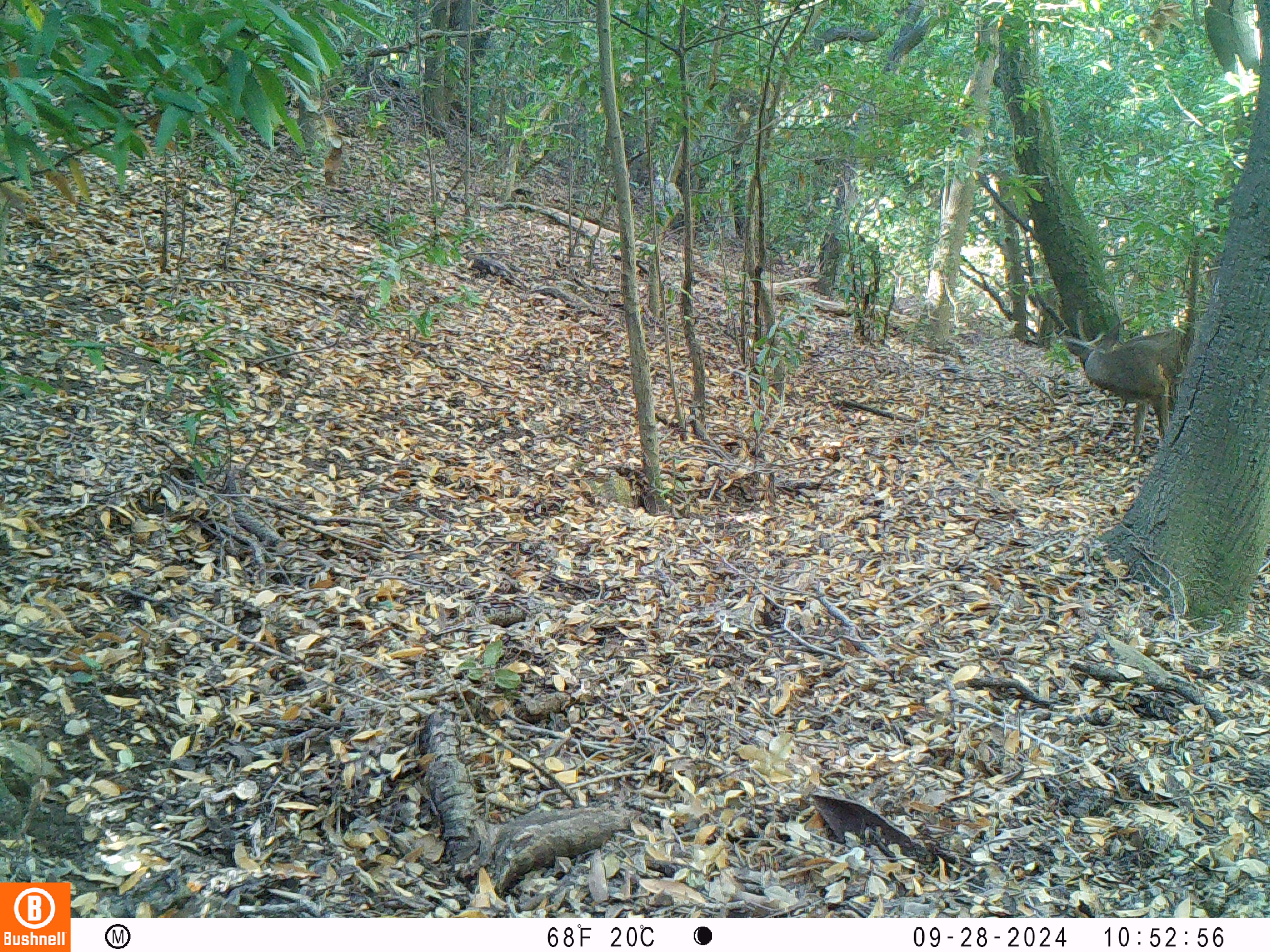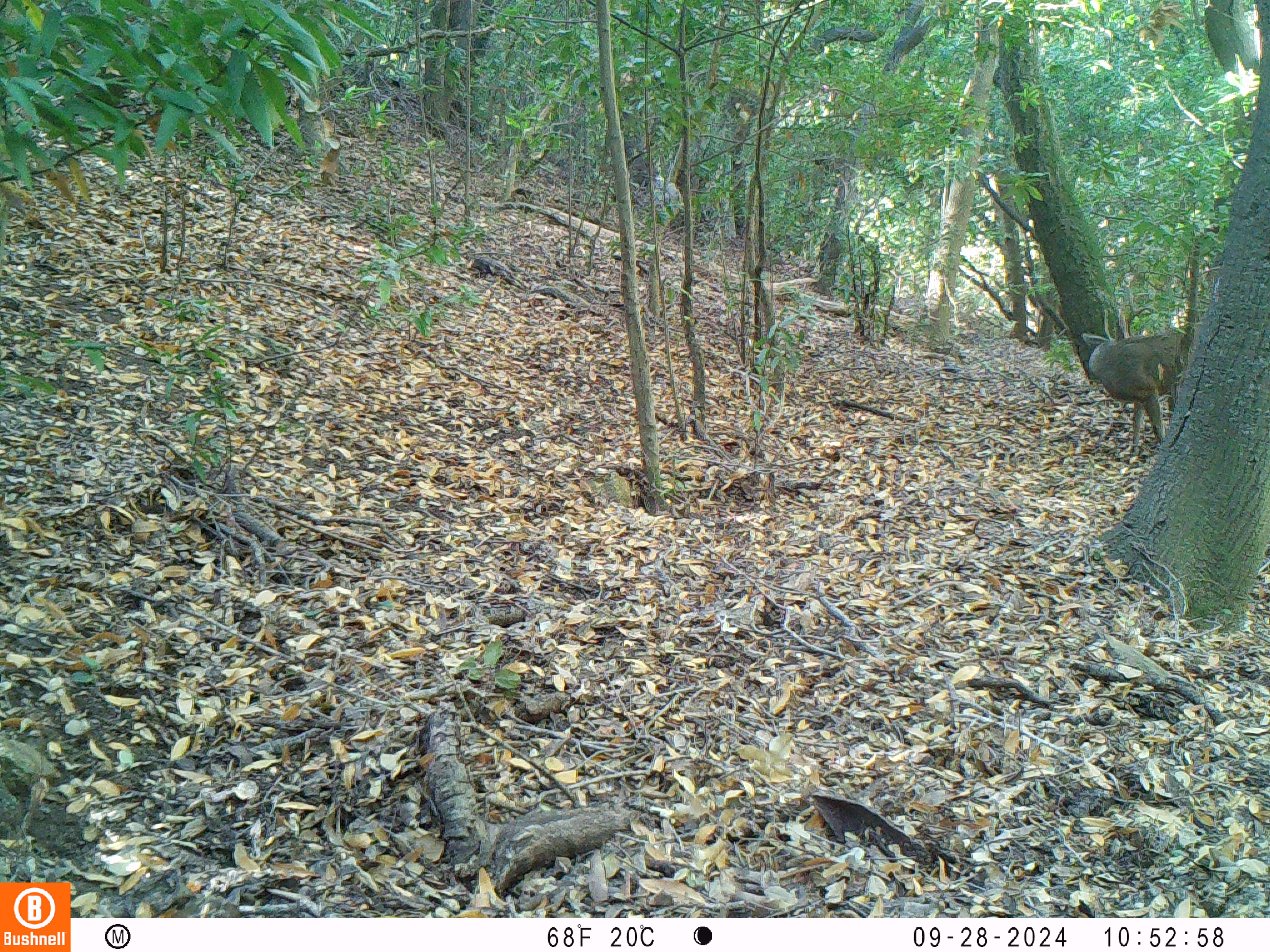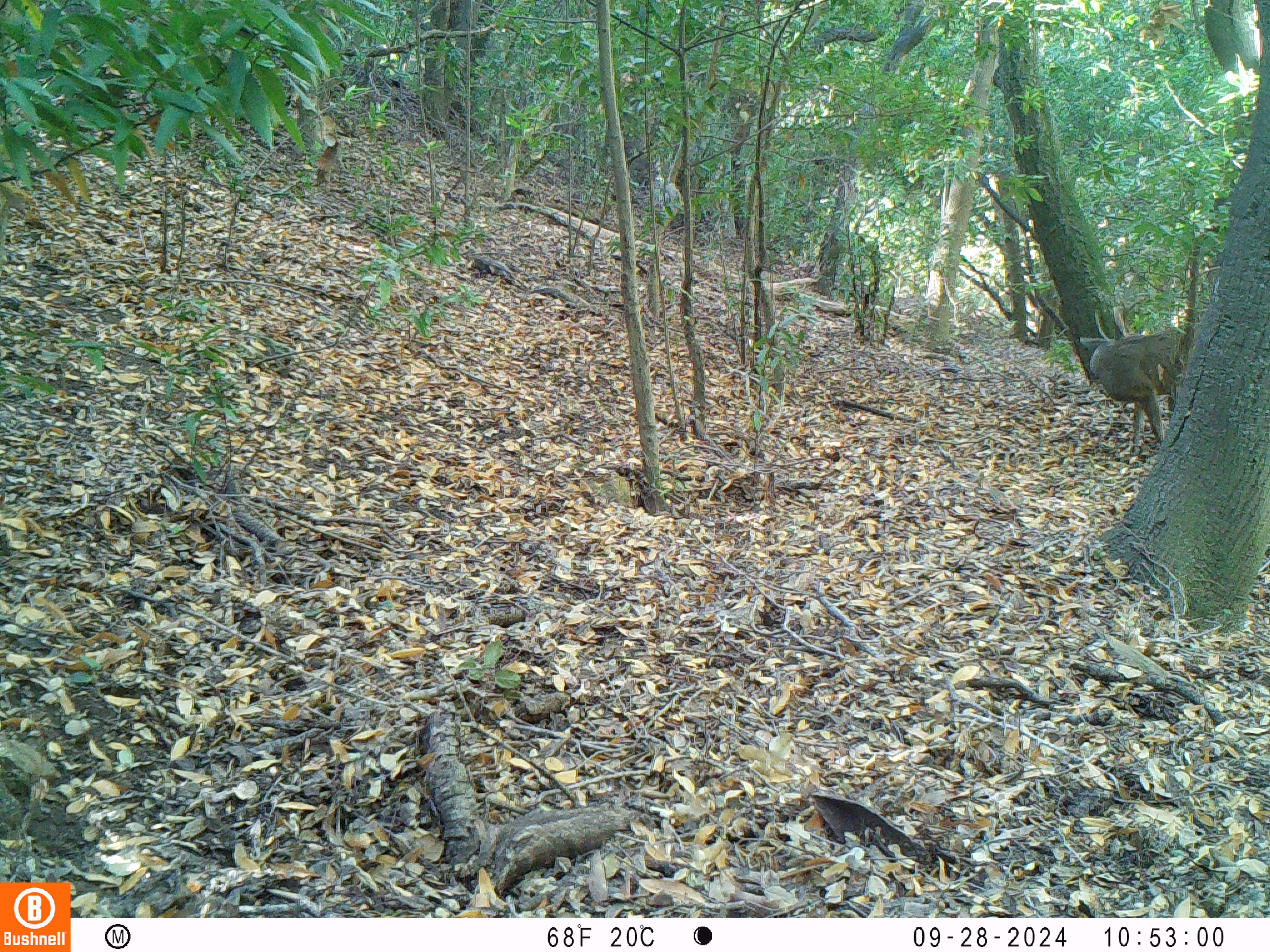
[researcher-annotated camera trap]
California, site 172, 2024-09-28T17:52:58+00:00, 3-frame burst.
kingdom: Animalia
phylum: Chordata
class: Mammalia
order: Artiodactyla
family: Cervidae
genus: Odocoileus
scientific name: Odocoileus hemionus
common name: mule deer